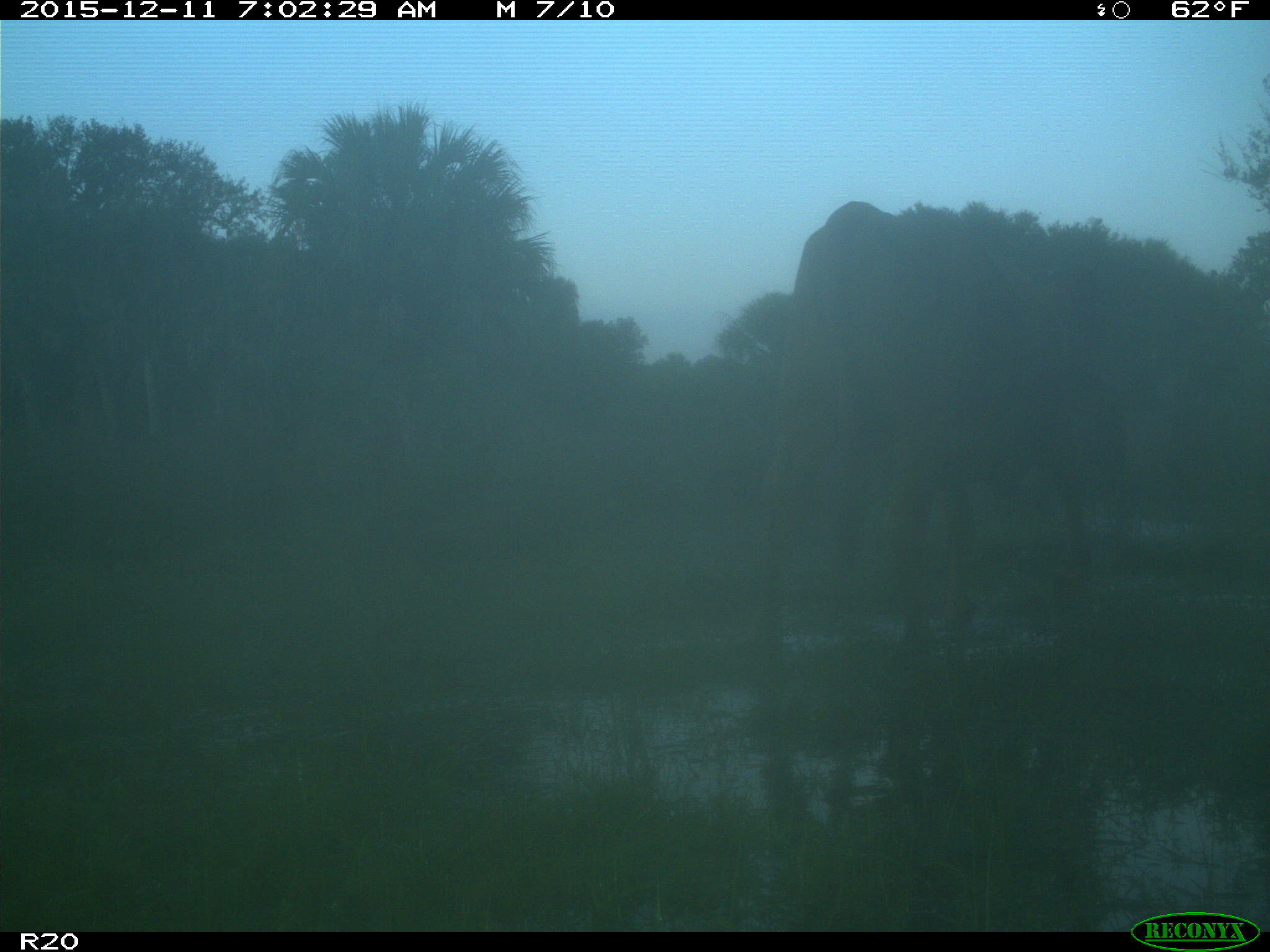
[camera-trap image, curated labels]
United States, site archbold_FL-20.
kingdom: Animalia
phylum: Chordata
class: Mammalia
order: Artiodactyla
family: Bovidae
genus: Bos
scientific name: Bos taurus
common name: domestic cow